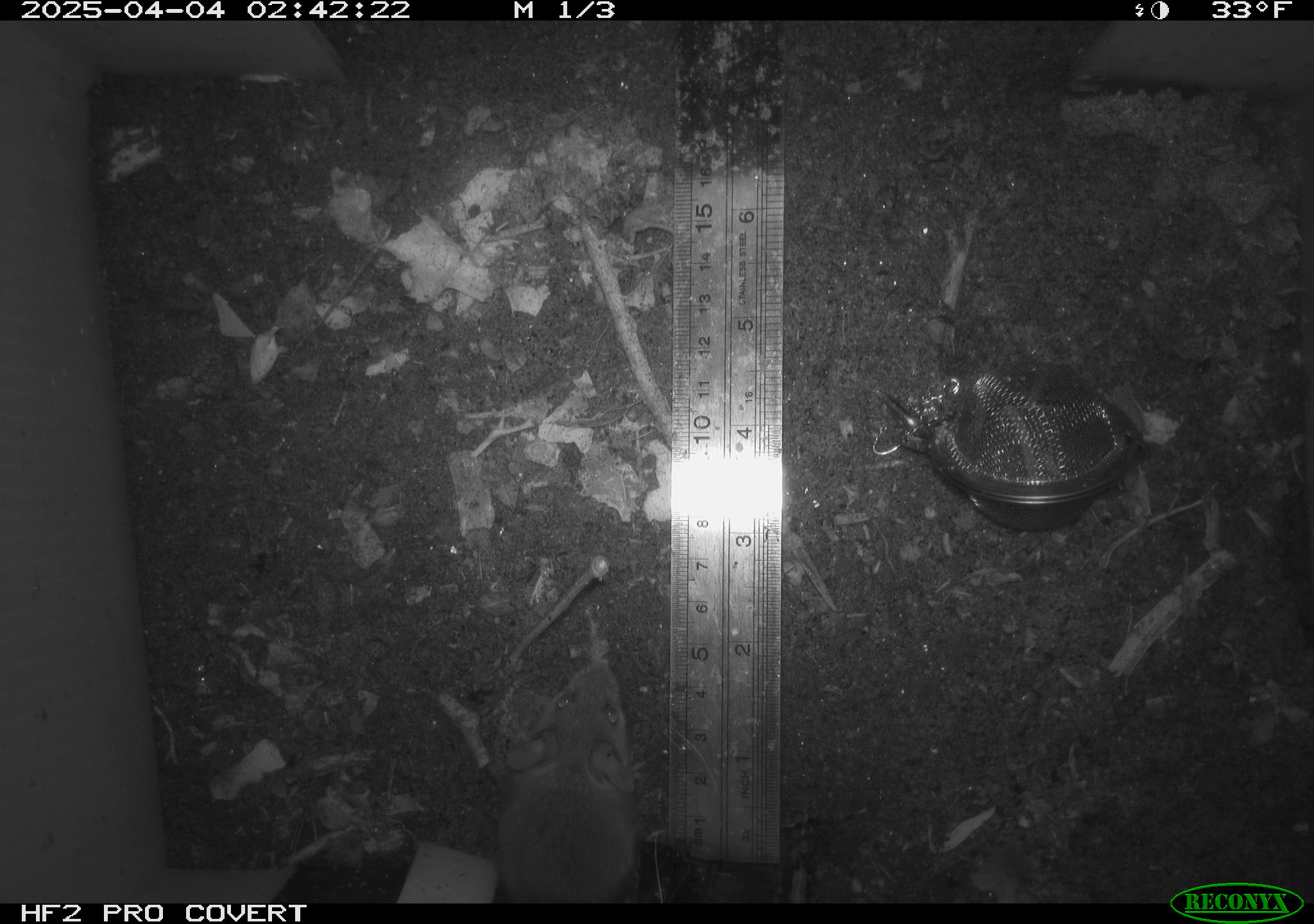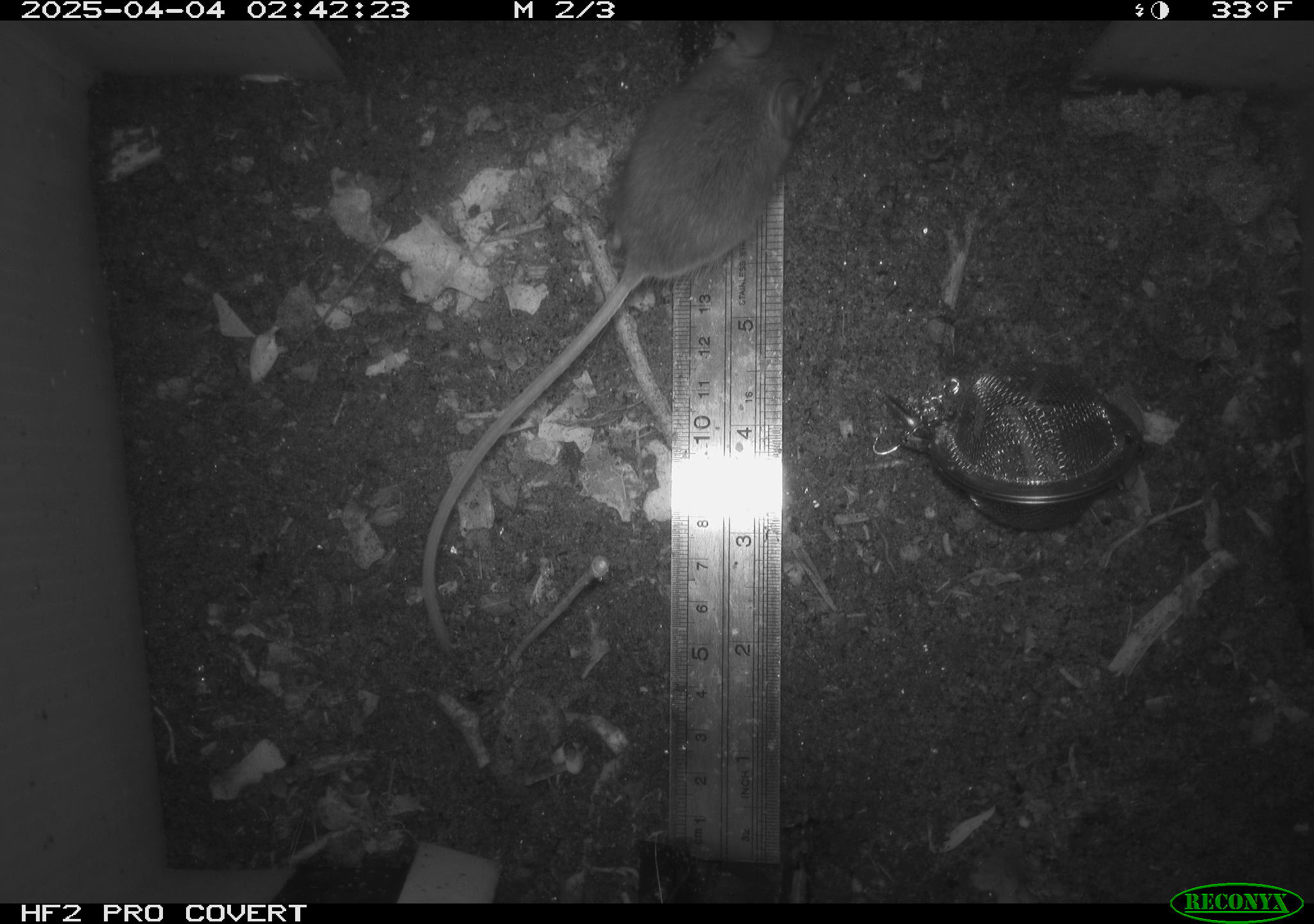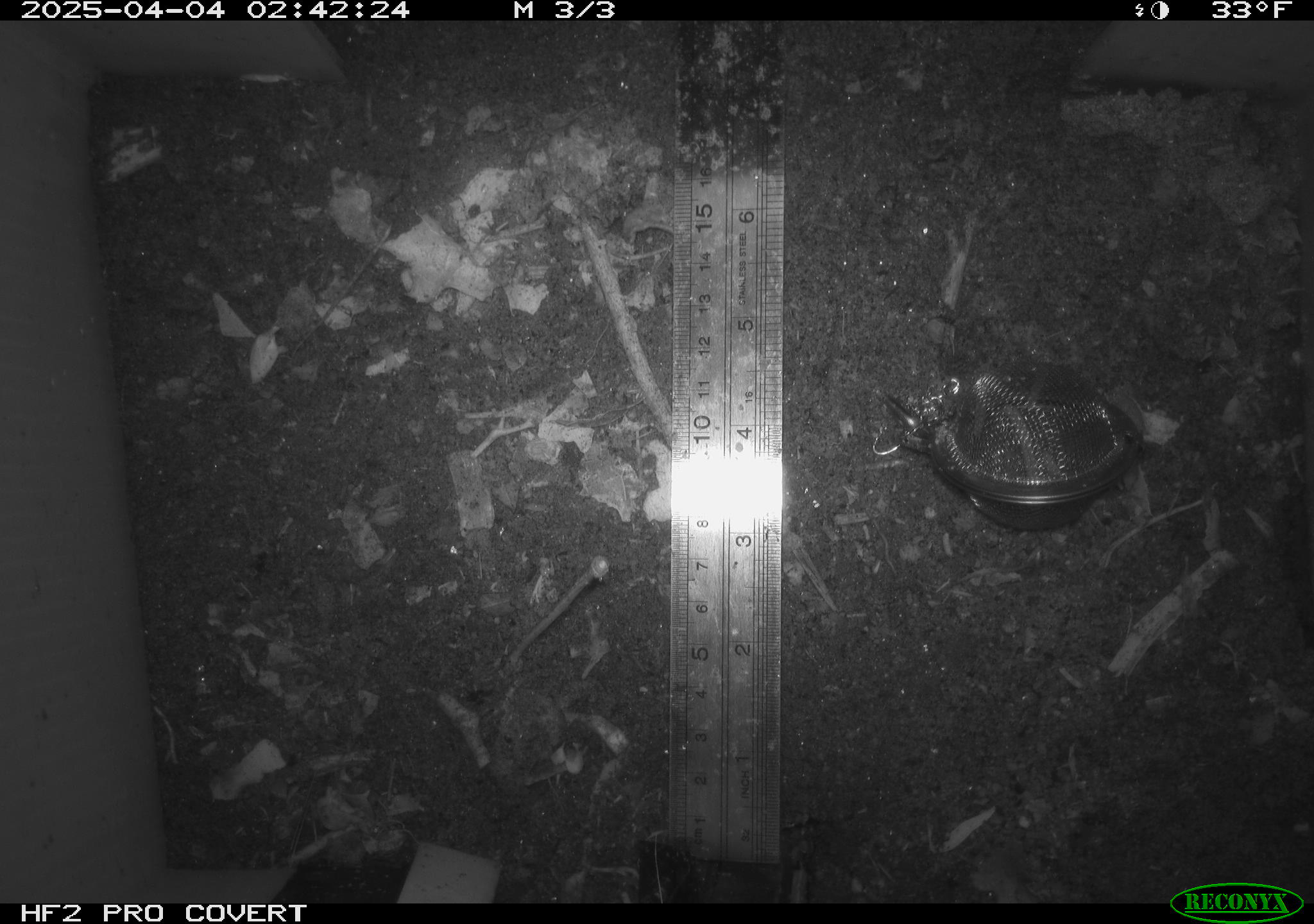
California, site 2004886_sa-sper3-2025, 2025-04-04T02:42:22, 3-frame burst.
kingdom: Animalia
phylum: Chordata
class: Mammalia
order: Rodentia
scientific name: Rodentia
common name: mouse species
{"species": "mouse species (Rodentia)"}